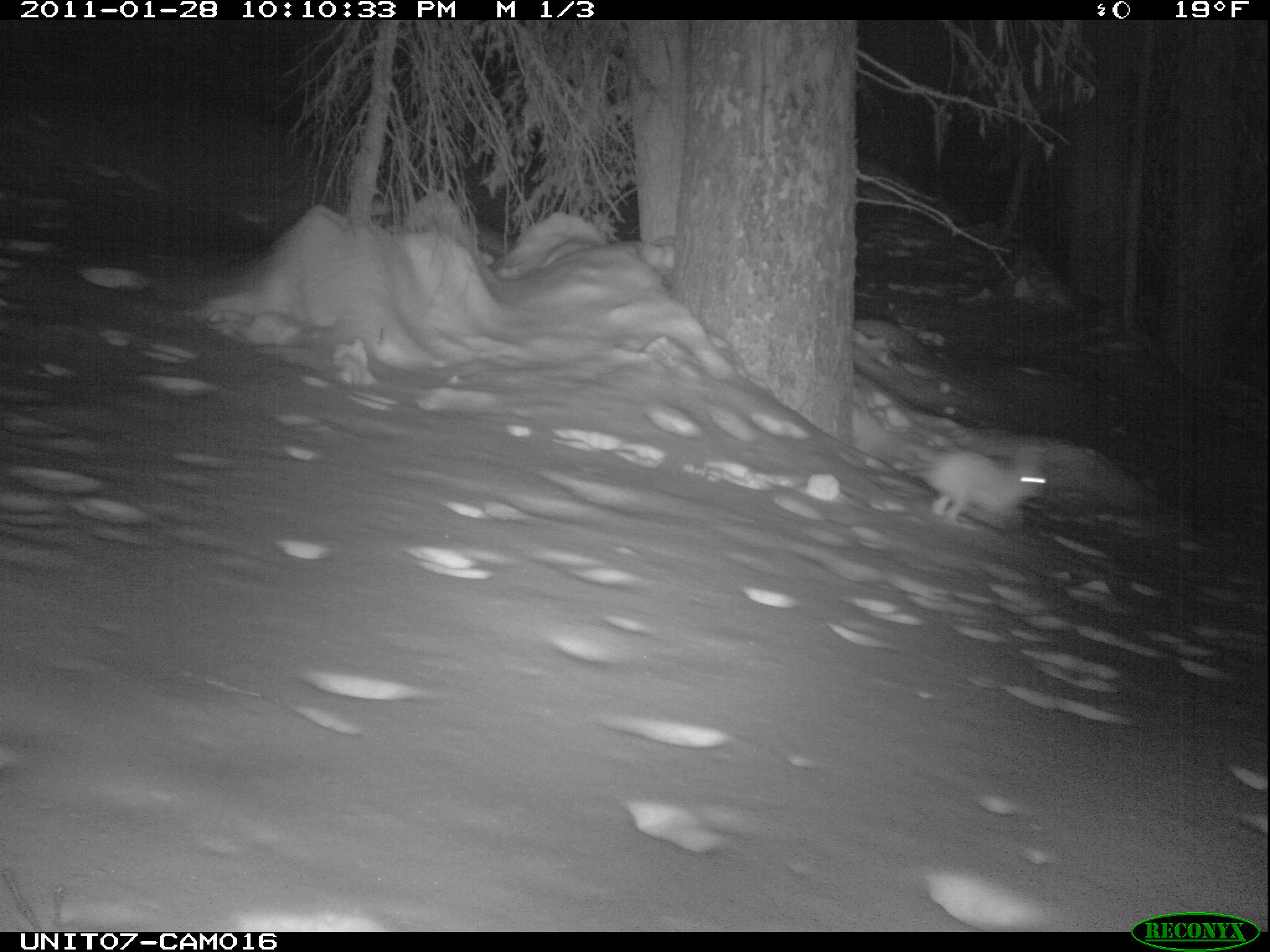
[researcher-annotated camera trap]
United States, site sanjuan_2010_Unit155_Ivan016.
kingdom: Animalia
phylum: Chordata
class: Mammalia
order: Lagomorpha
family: Leporidae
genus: Lepus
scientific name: Lepus americanus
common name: snowshoe hare